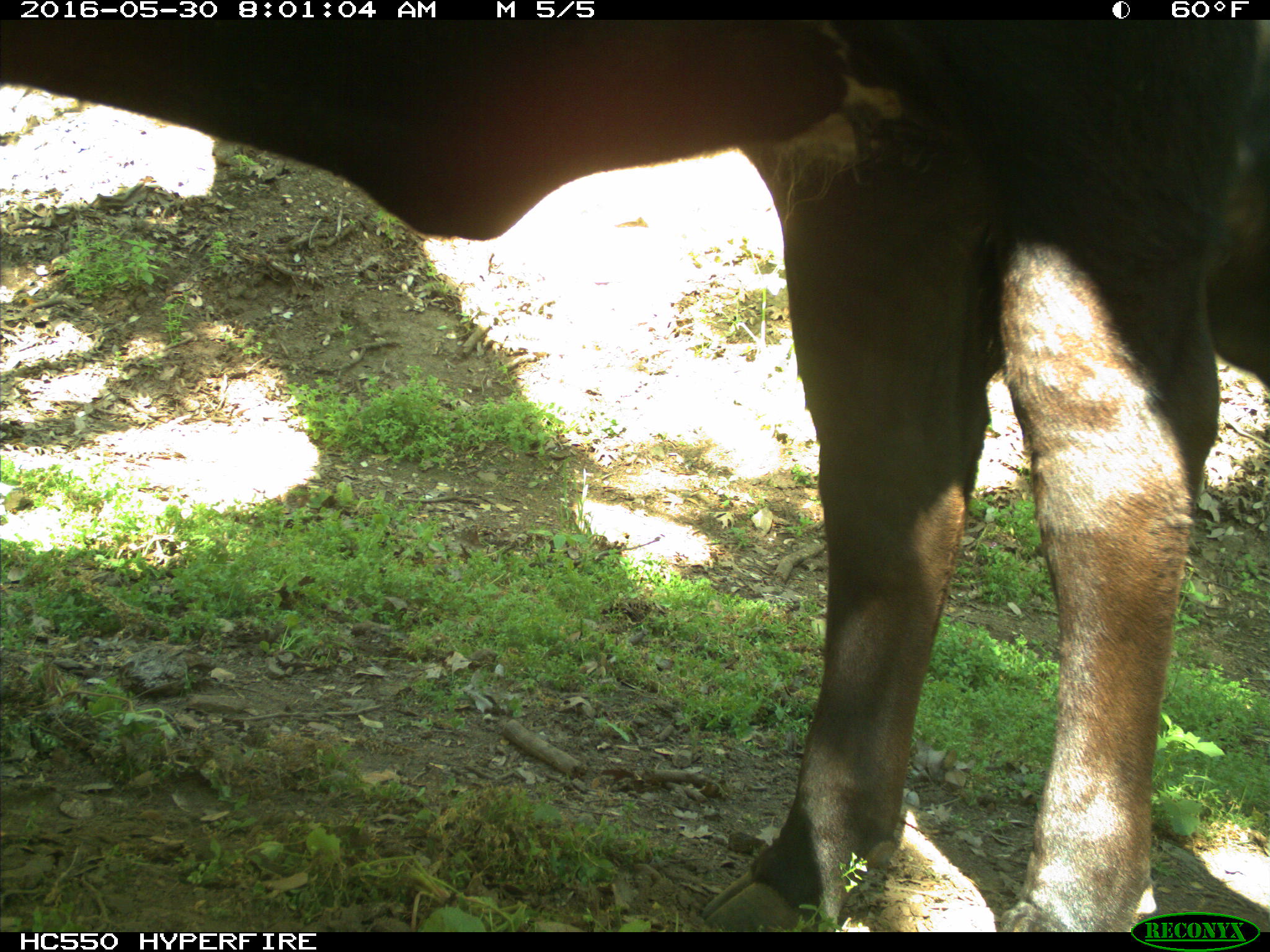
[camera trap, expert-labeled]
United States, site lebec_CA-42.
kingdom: Animalia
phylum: Chordata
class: Mammalia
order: Artiodactyla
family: Bovidae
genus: Bos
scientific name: Bos taurus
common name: domestic cow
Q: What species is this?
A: Bos taurus (domestic cow).